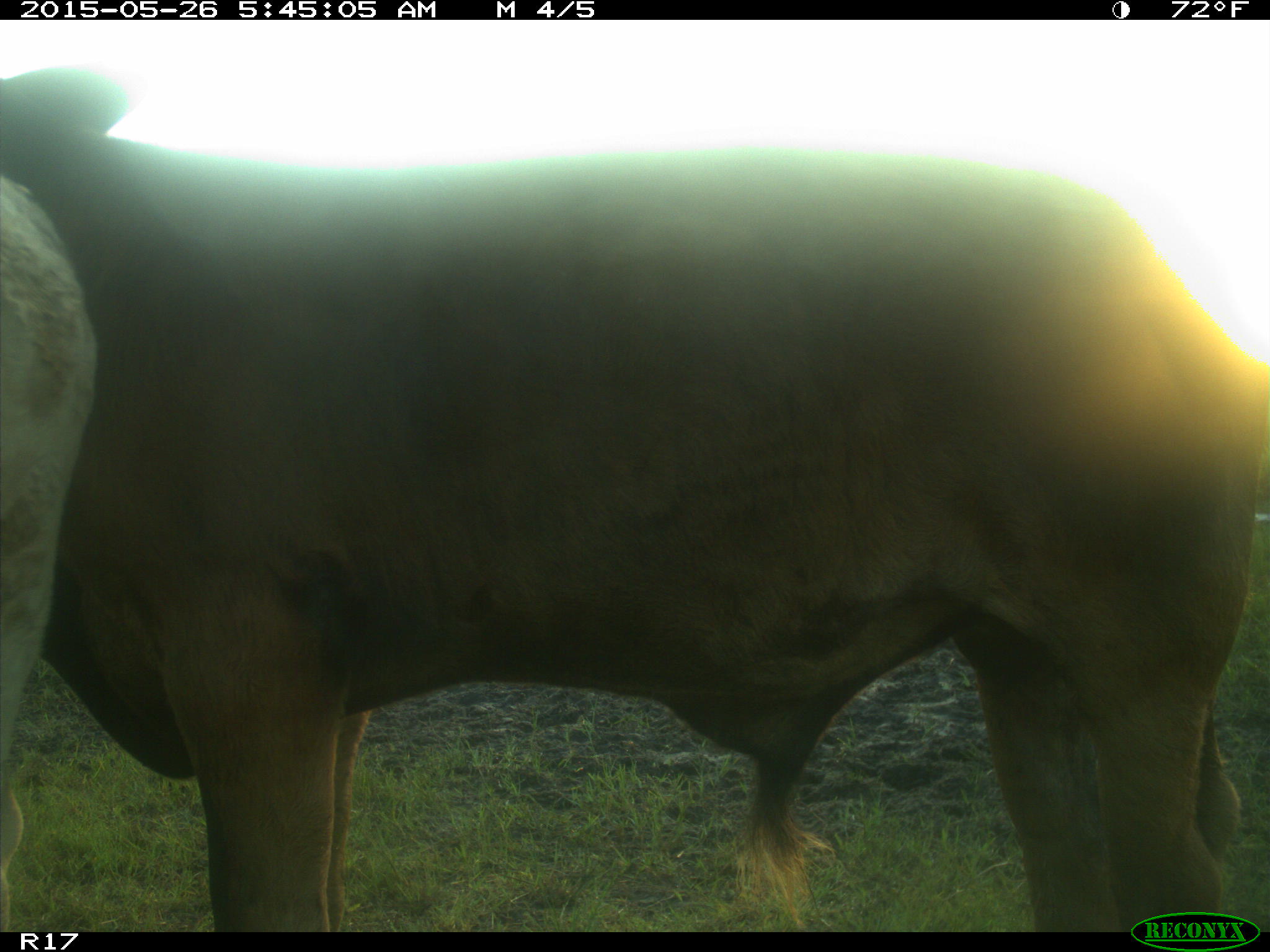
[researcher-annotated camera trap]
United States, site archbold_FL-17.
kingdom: Animalia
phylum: Chordata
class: Mammalia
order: Artiodactyla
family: Bovidae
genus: Bos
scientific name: Bos taurus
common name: domestic cow